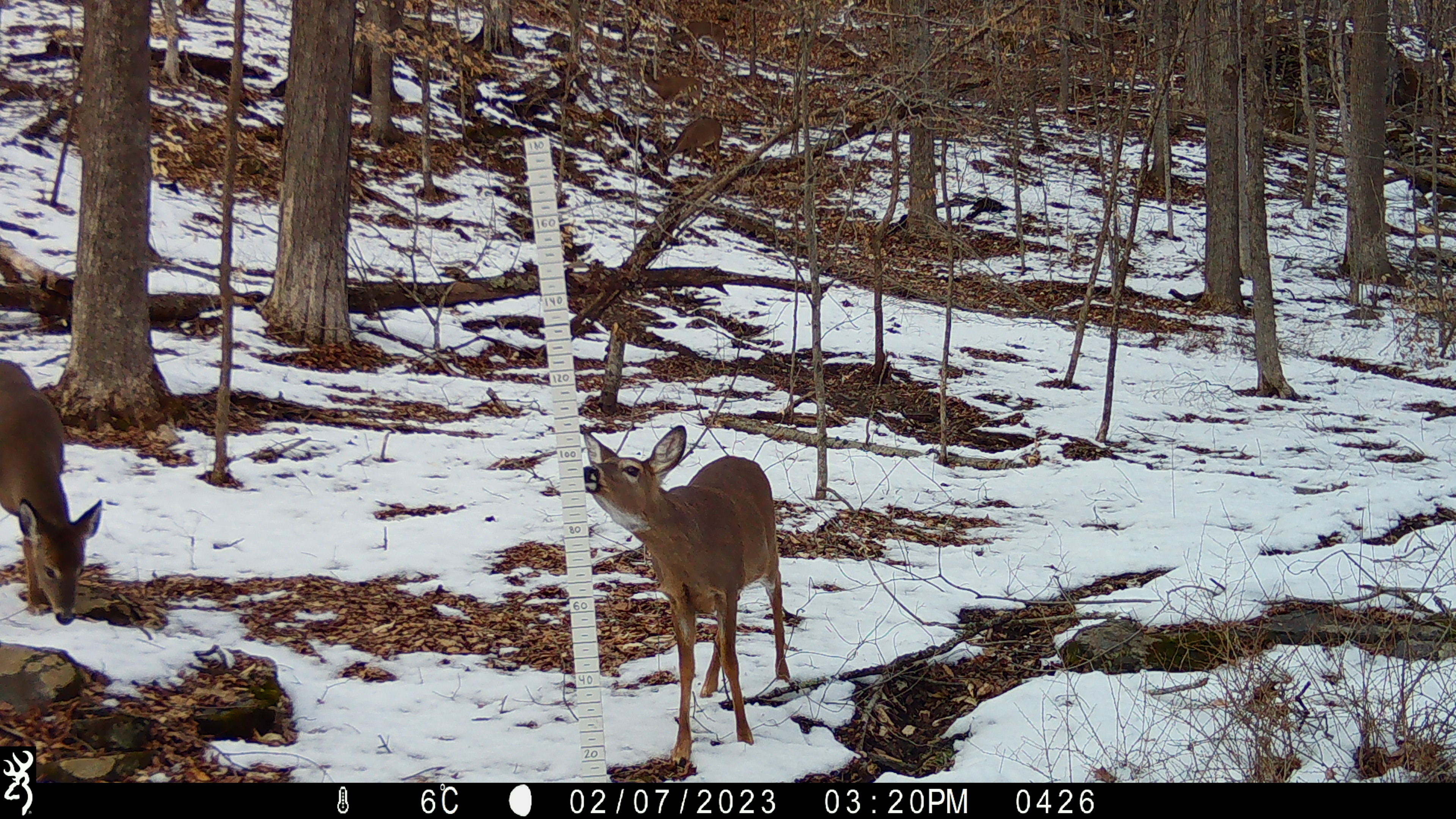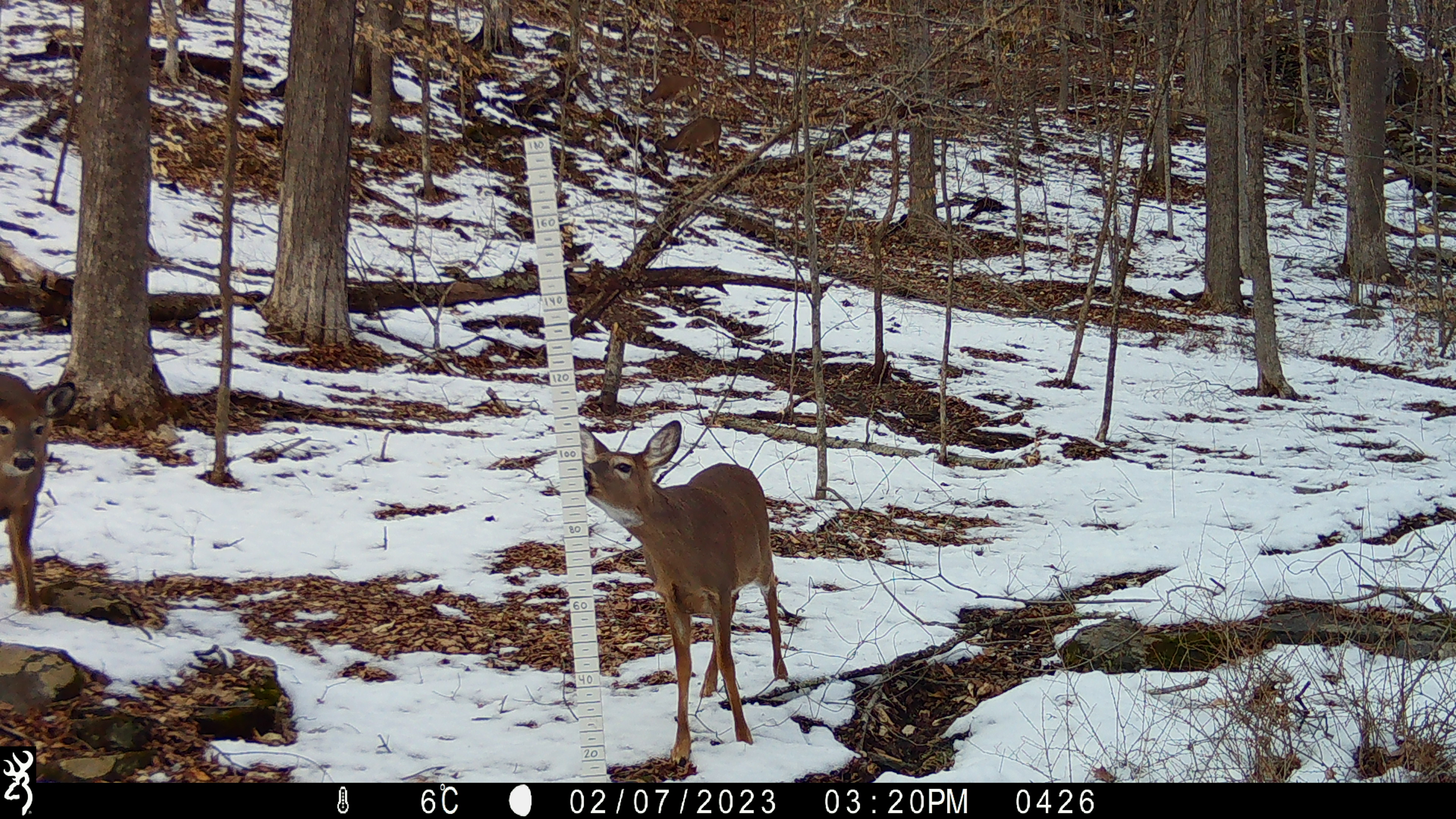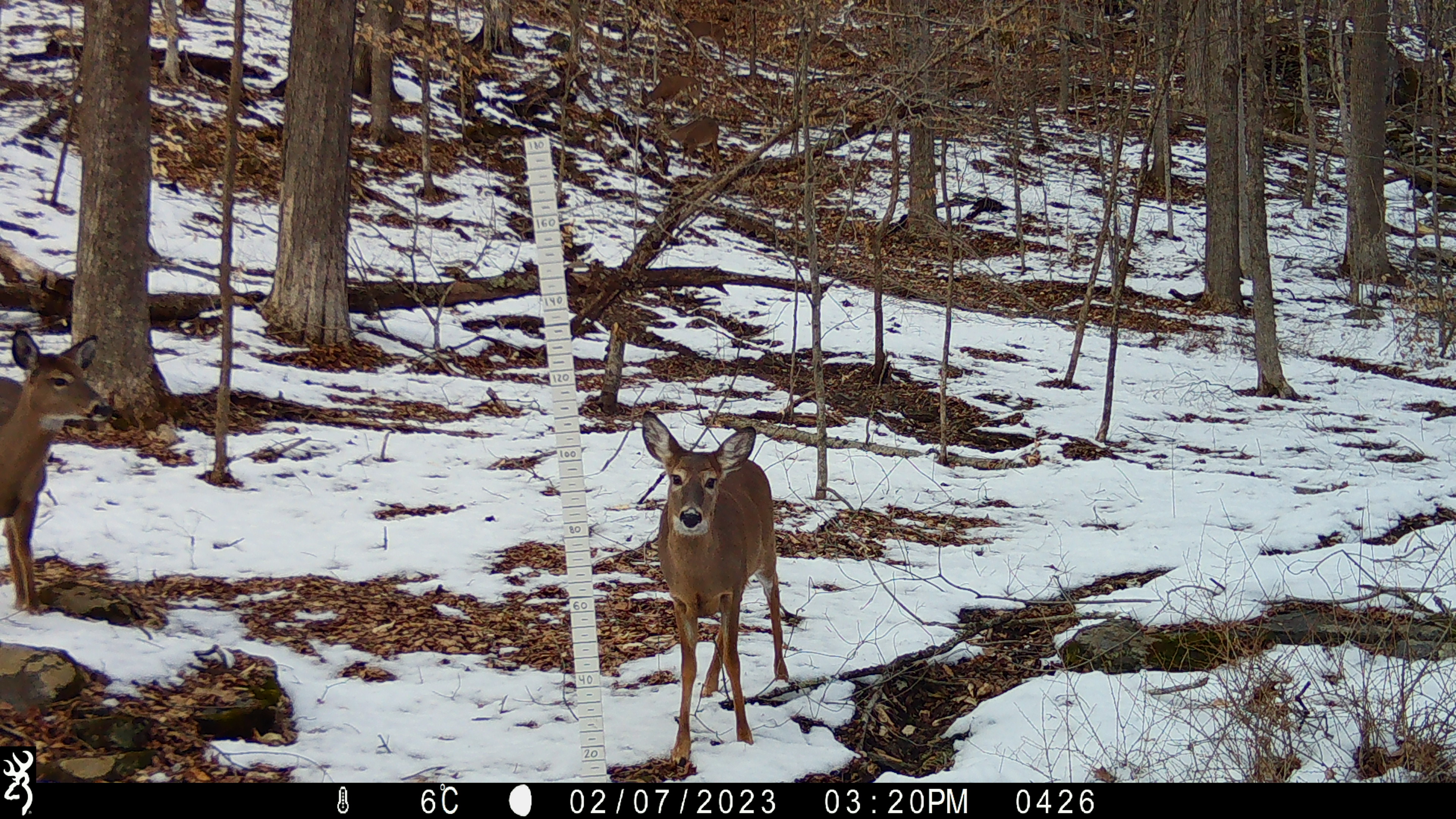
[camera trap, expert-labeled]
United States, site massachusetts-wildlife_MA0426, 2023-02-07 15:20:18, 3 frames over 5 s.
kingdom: Animalia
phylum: Chordata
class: Mammalia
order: Artiodactyla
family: Cervidae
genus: Odocoileus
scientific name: Odocoileus virginianus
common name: white-tailed deer